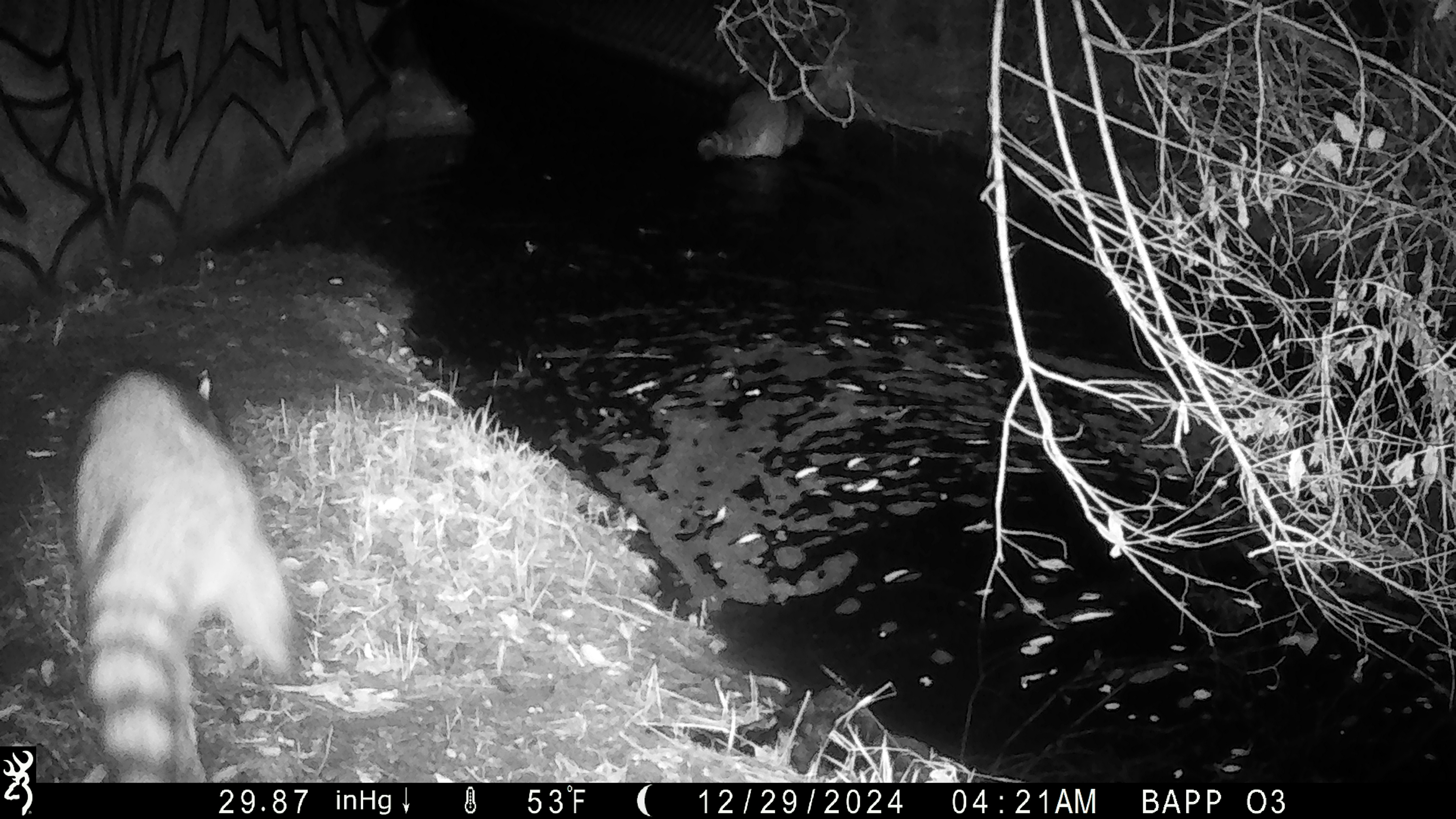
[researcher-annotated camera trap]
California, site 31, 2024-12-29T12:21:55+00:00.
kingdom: Animalia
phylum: Chordata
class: Mammalia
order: Carnivora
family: Procyonidae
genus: Procyon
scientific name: Procyon lotor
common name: raccoon